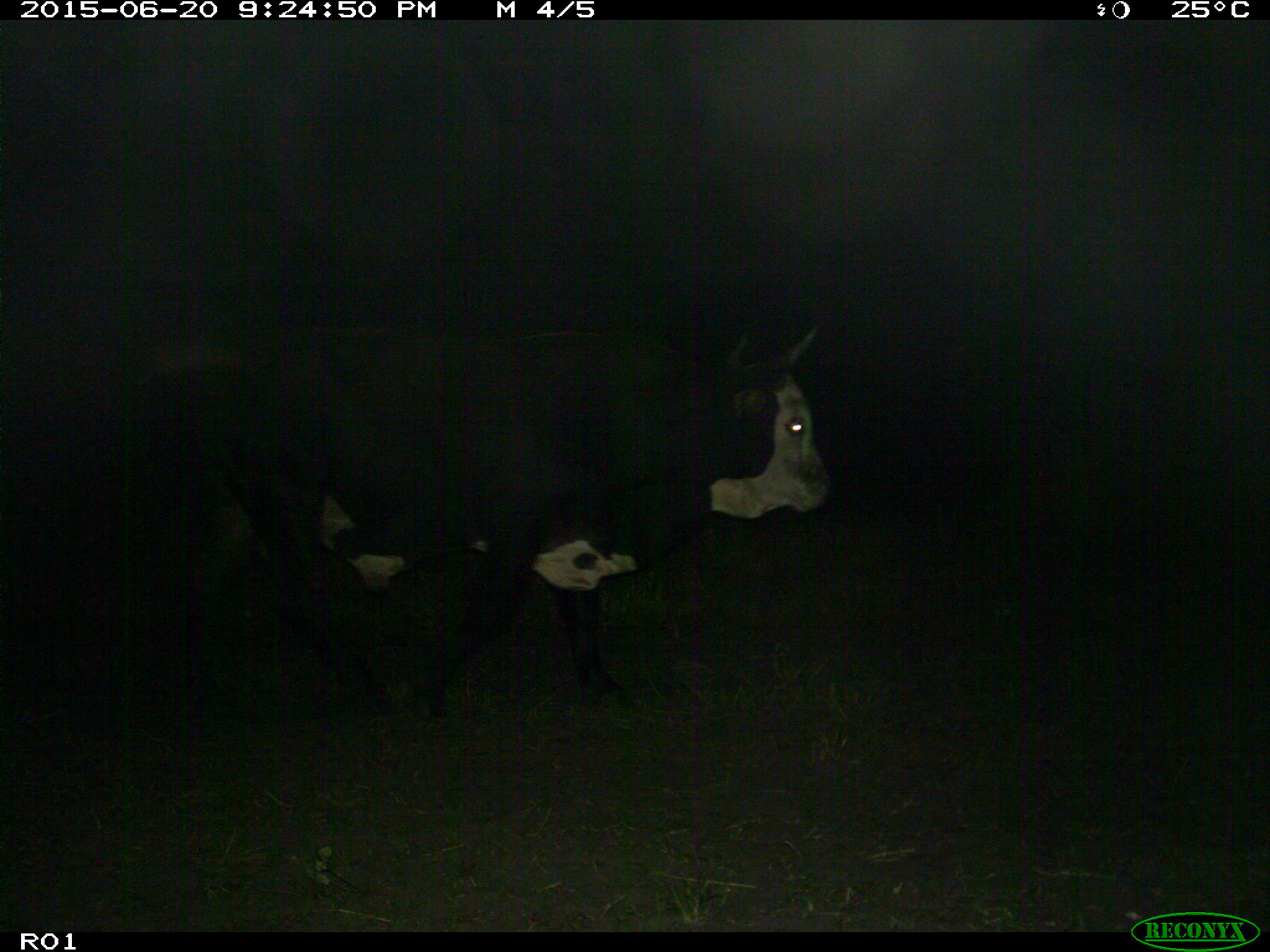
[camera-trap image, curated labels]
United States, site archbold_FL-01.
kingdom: Animalia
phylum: Chordata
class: Mammalia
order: Artiodactyla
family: Bovidae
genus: Bos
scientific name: Bos taurus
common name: domestic cow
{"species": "Bos taurus (domestic cow)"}